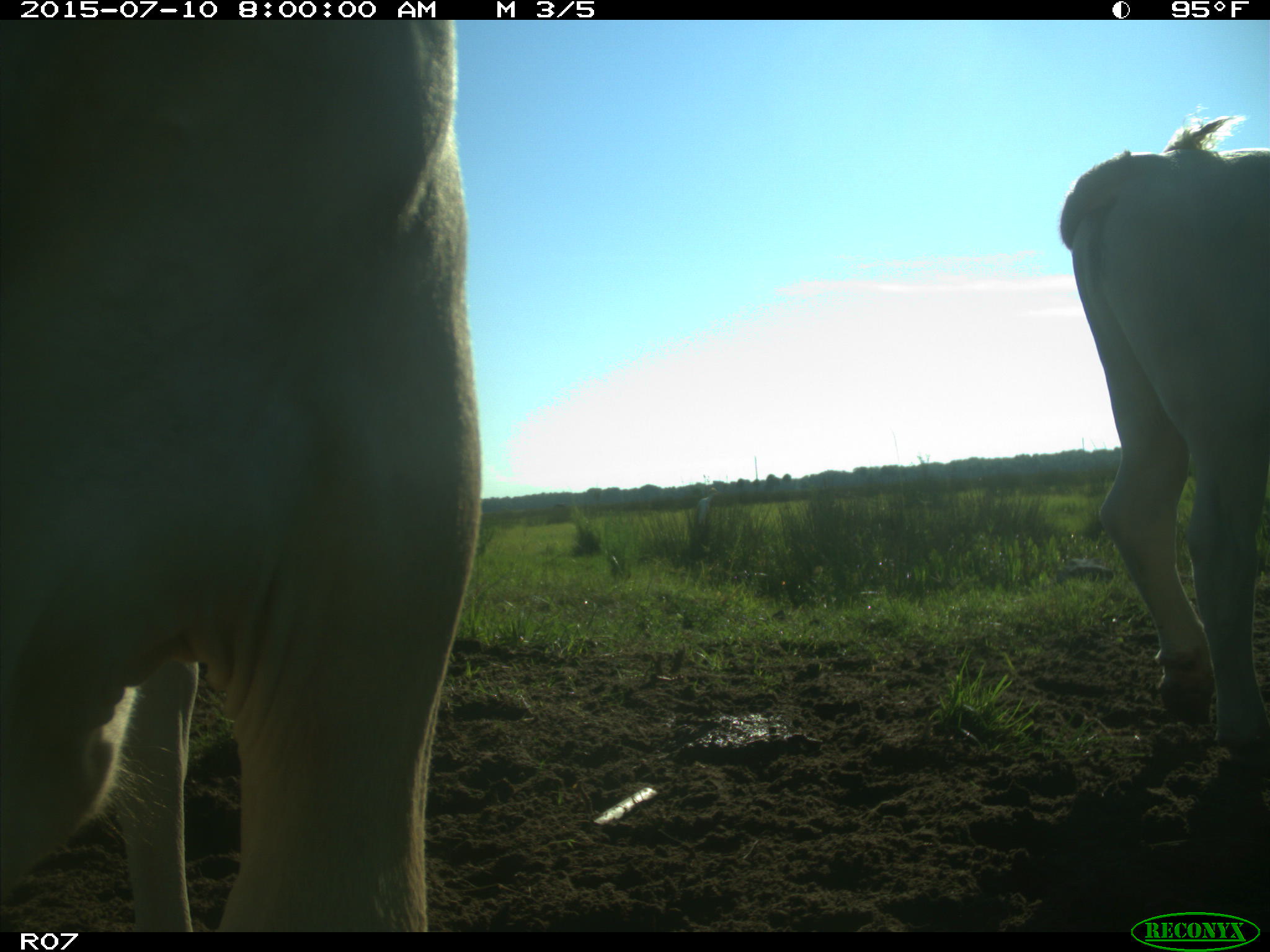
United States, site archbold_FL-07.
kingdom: Animalia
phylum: Chordata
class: Mammalia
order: Artiodactyla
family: Bovidae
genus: Bos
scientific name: Bos taurus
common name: domestic cow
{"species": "Bos taurus (domestic cow)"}